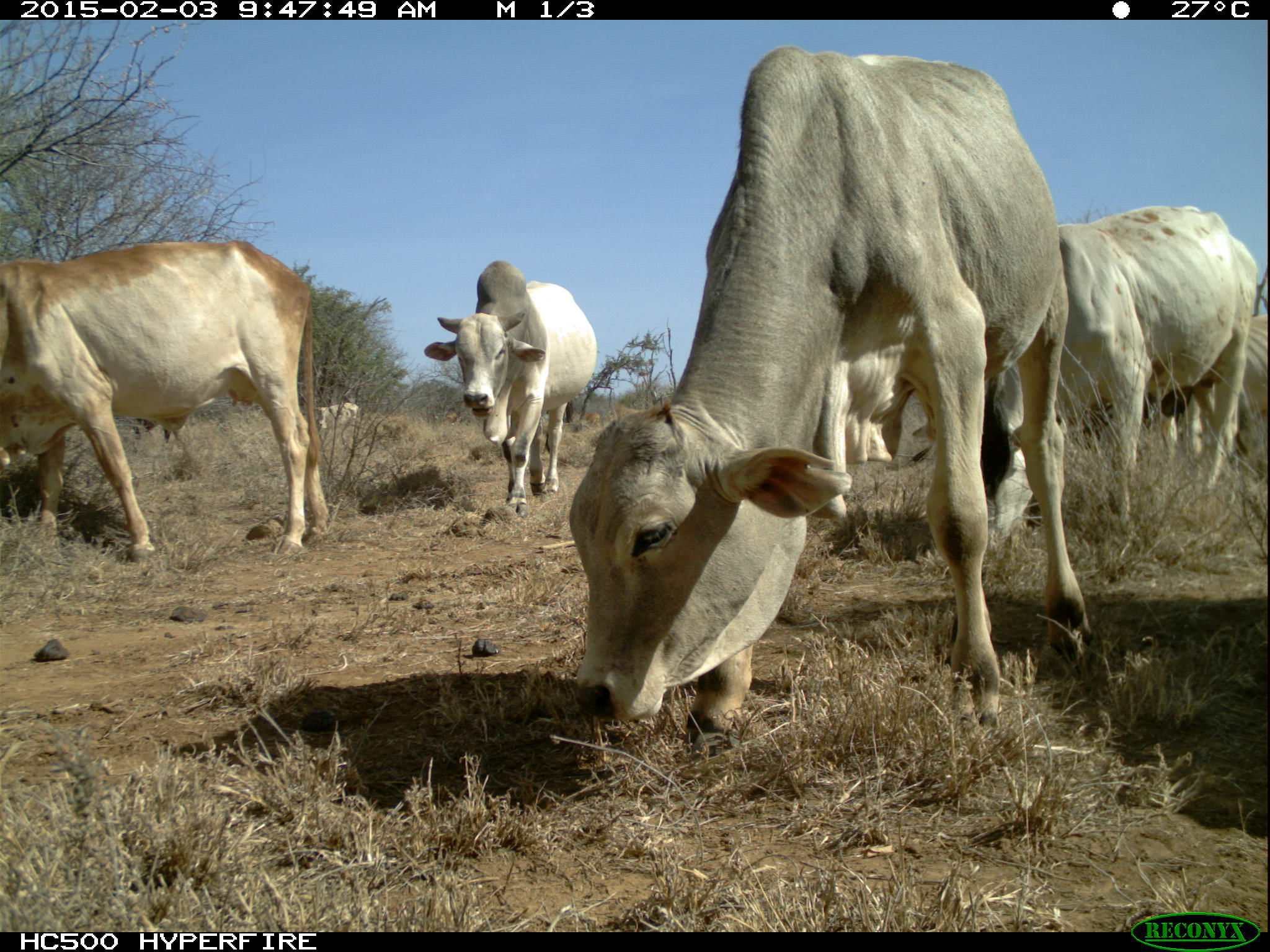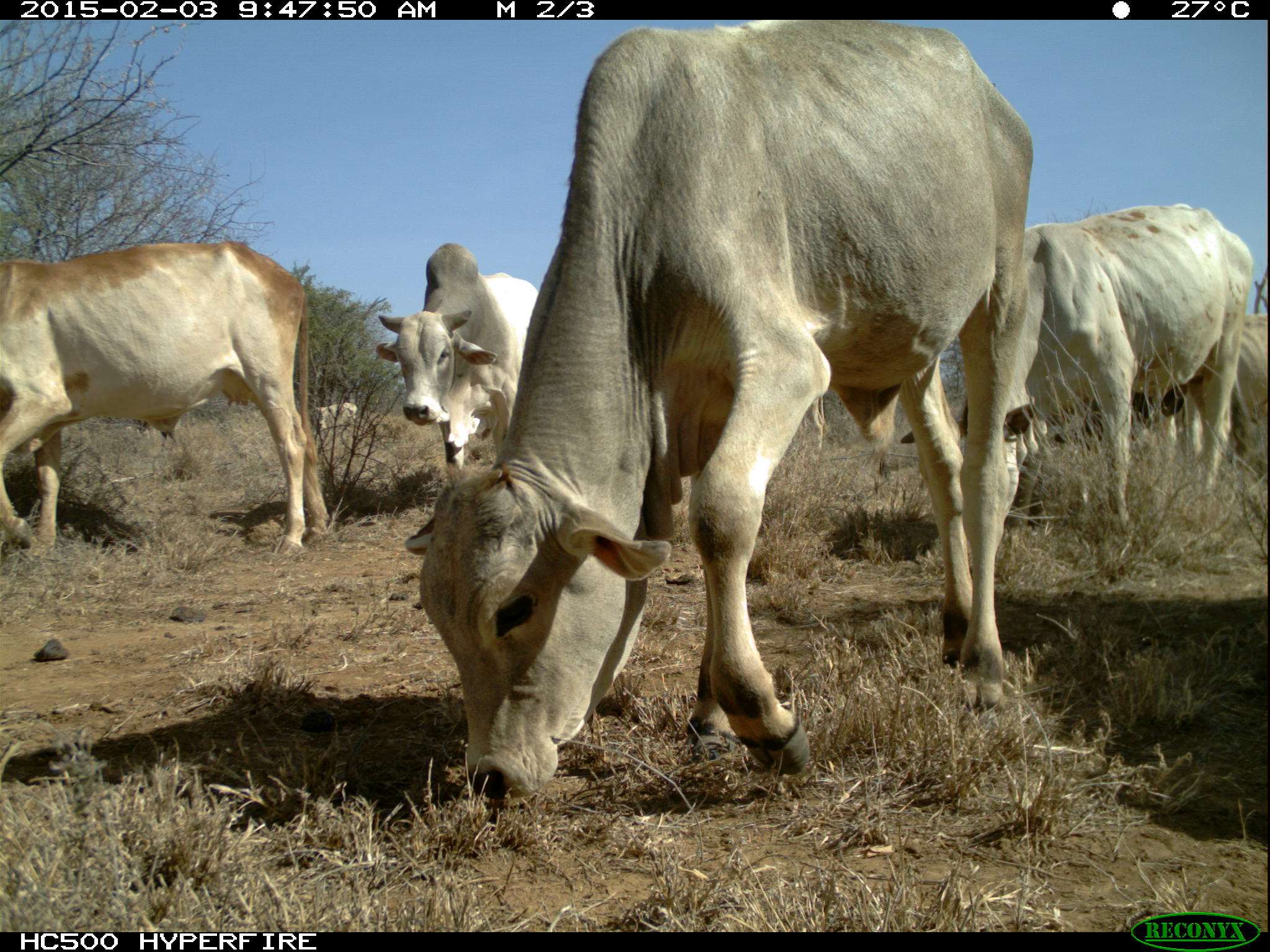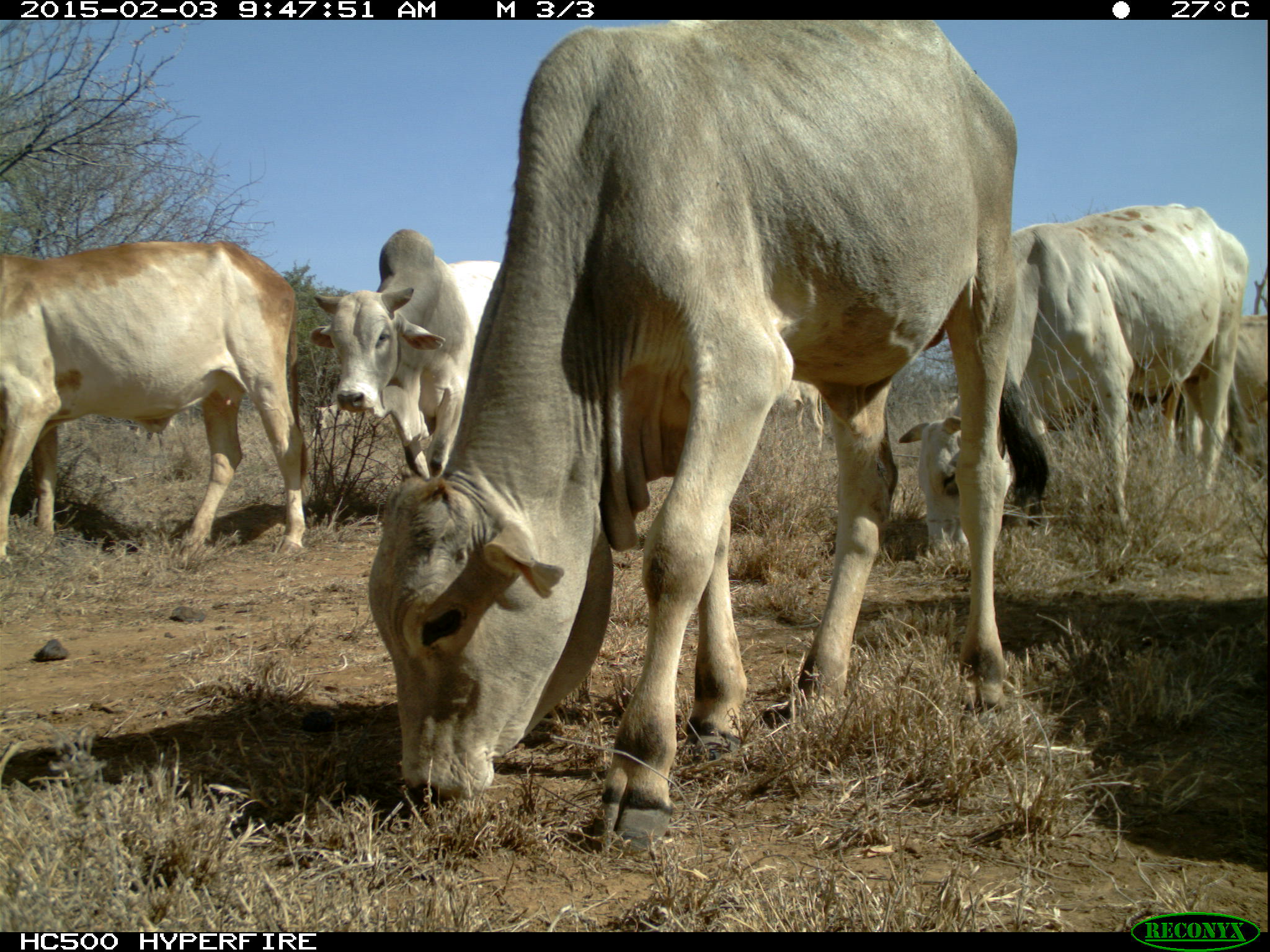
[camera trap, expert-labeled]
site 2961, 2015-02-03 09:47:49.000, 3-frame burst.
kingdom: Animalia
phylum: Chordata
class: Mammalia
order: Artiodactyla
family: Bovidae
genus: Bos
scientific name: Bos taurus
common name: domestic cattle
Bos taurus (domestic cattle), count 22.